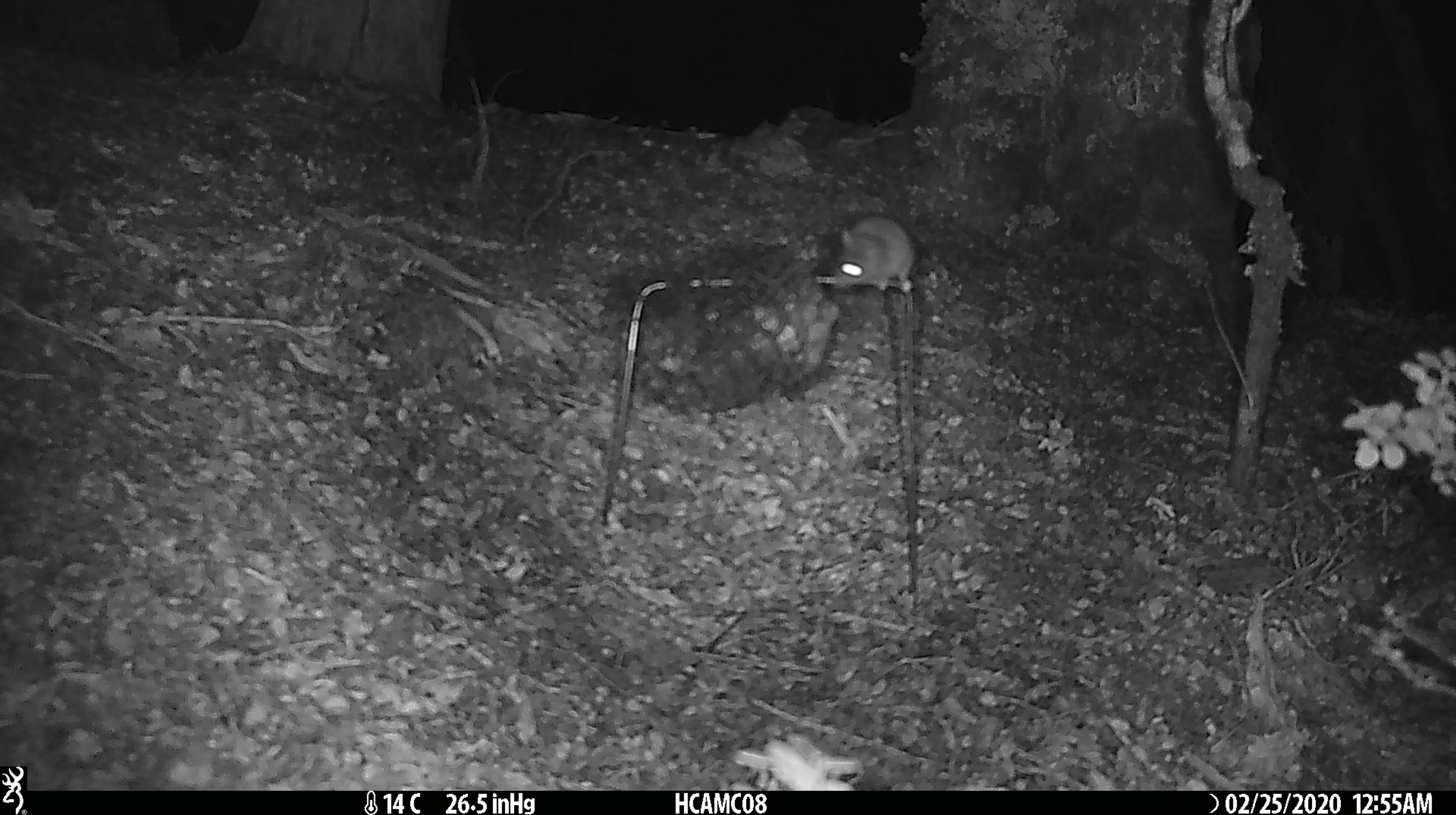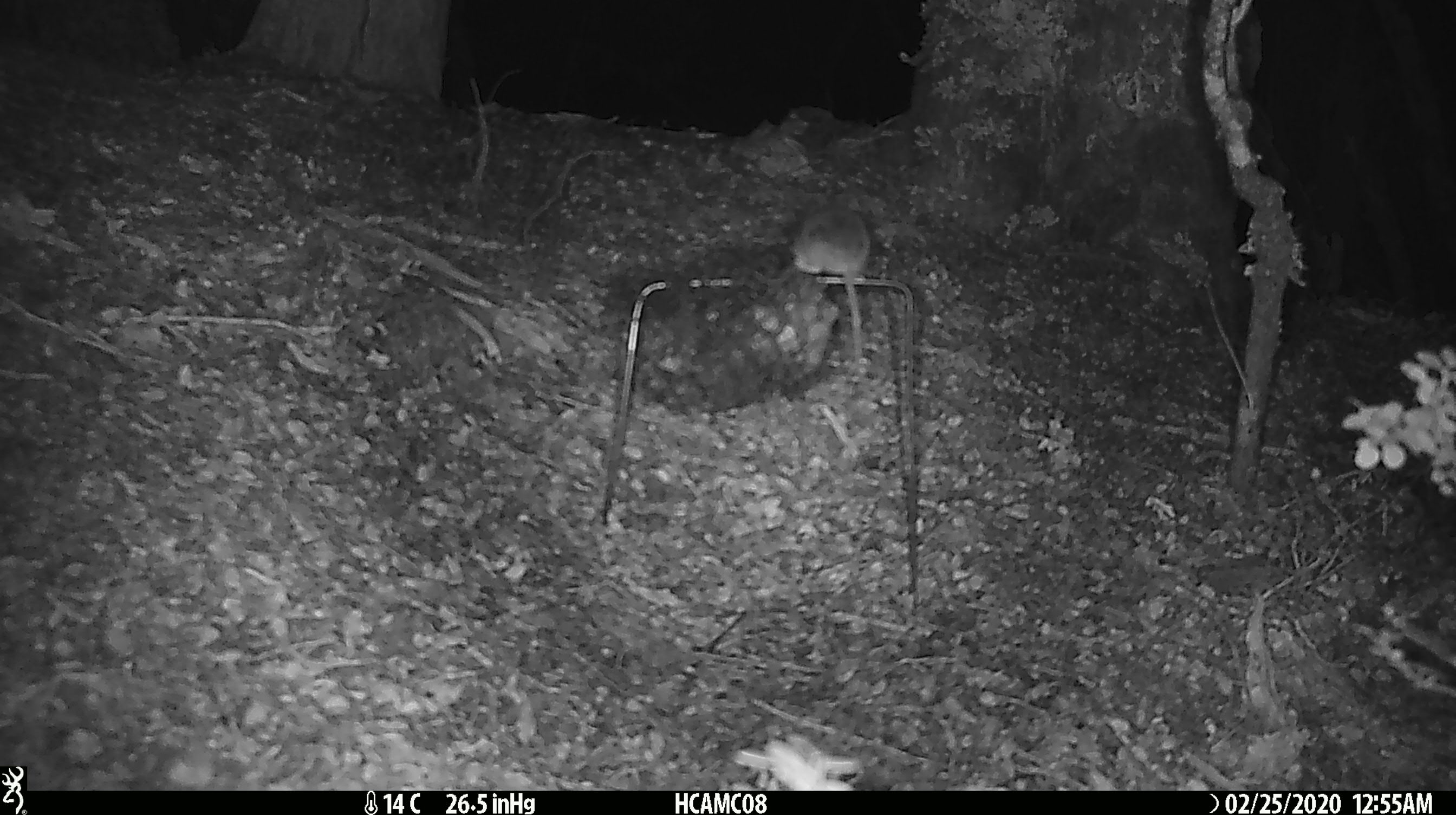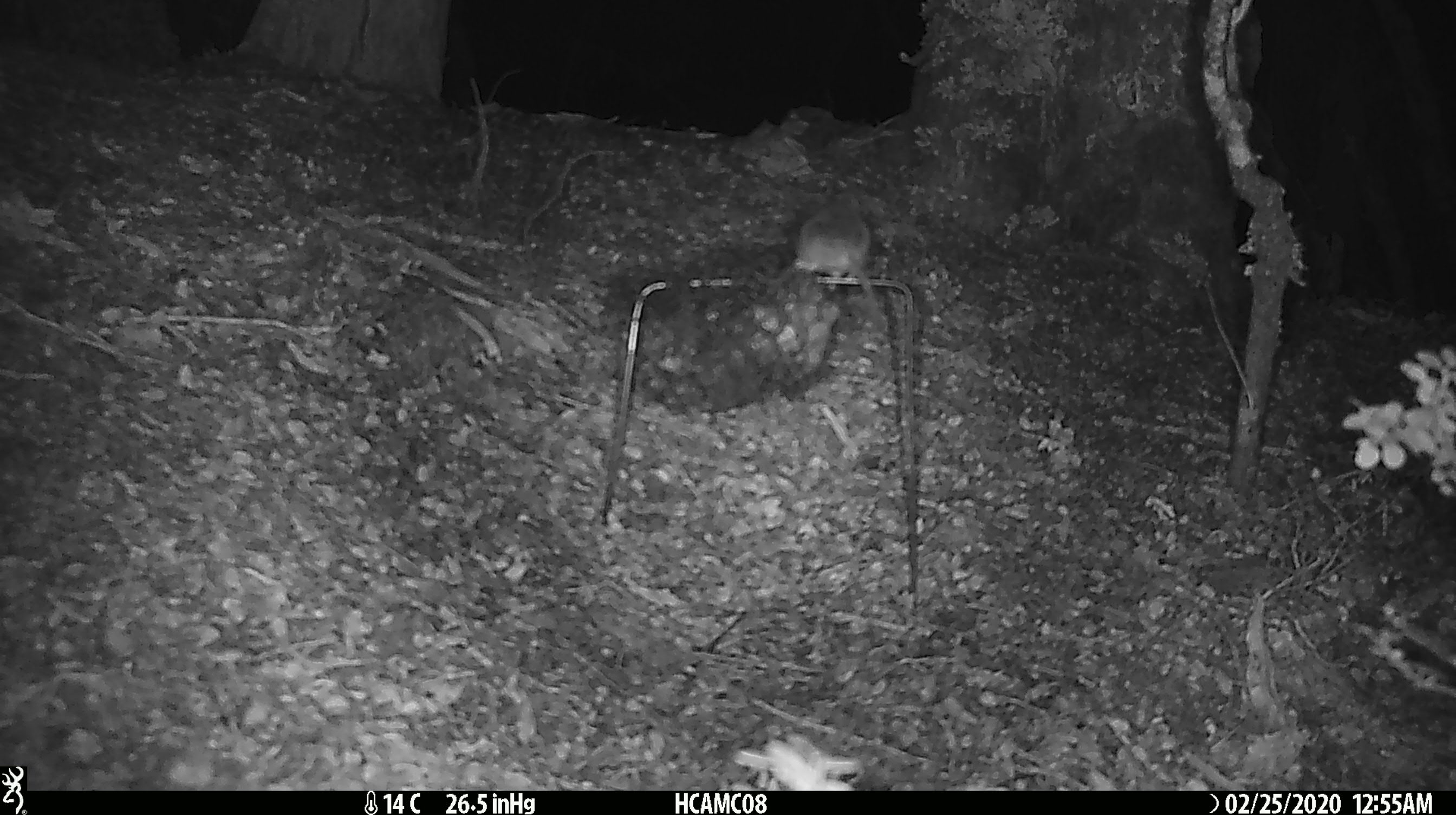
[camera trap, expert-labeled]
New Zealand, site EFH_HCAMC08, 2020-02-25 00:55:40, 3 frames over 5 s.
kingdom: Animalia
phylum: Chordata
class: Mammalia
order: Rodentia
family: Muridae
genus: Mus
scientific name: Mus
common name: mouse